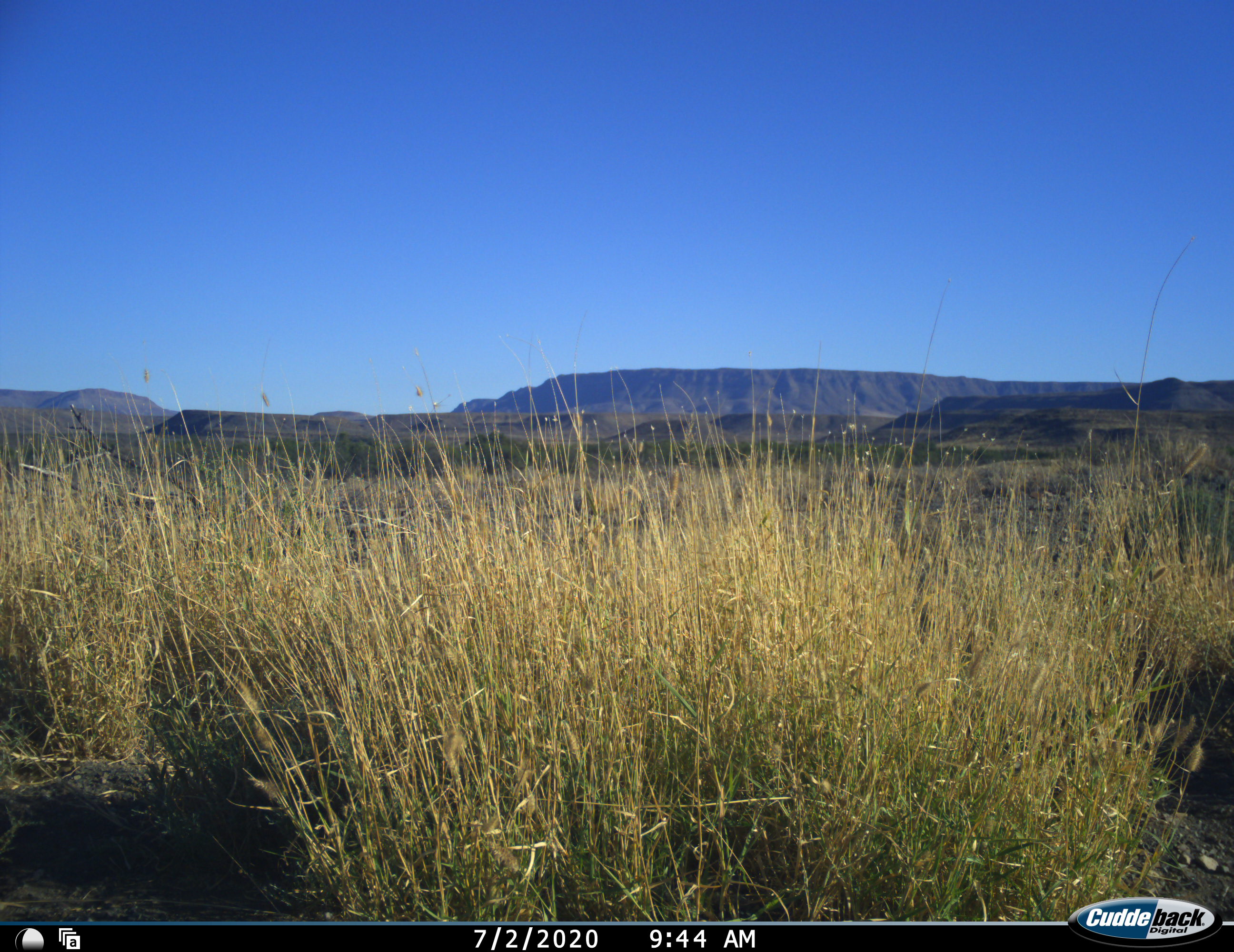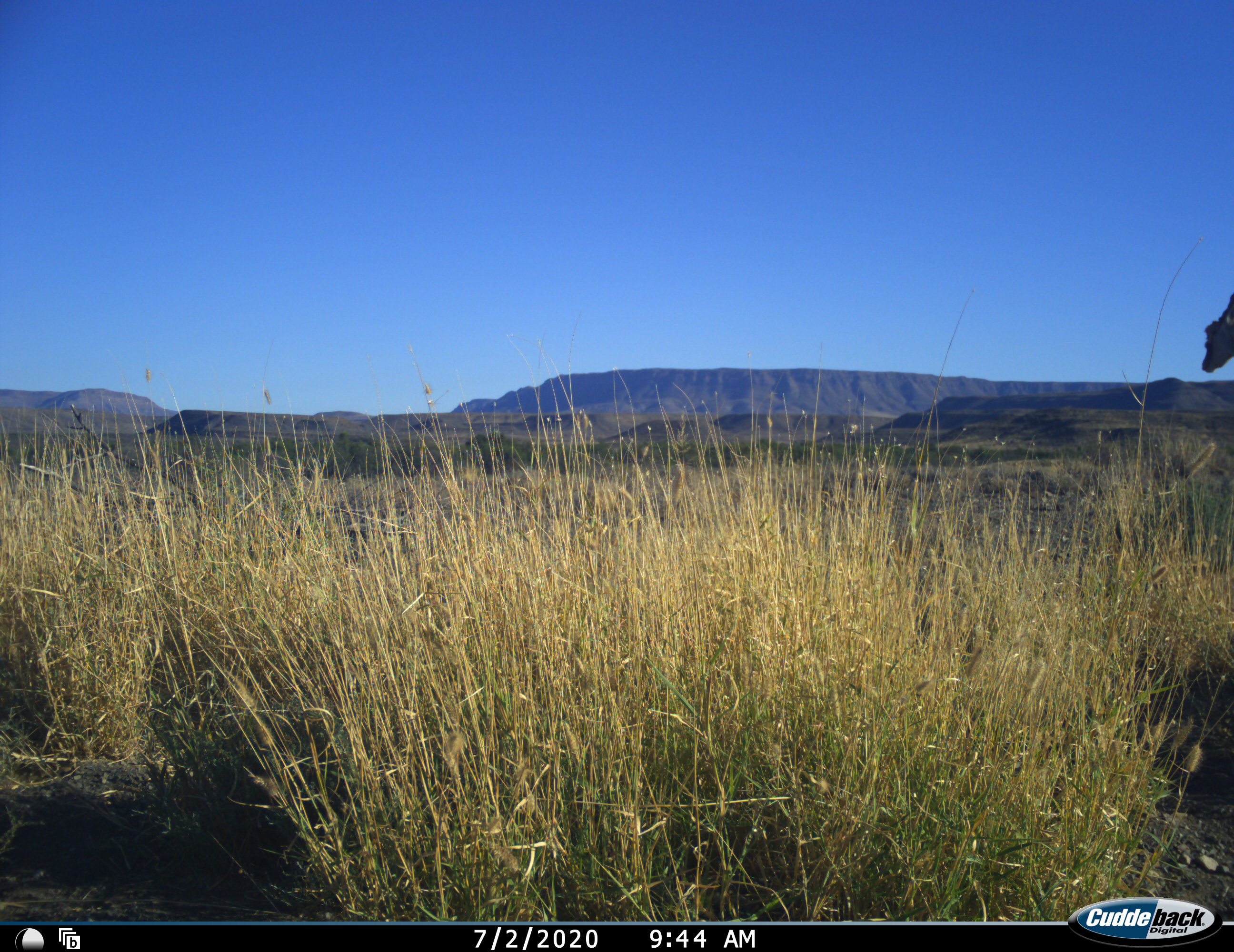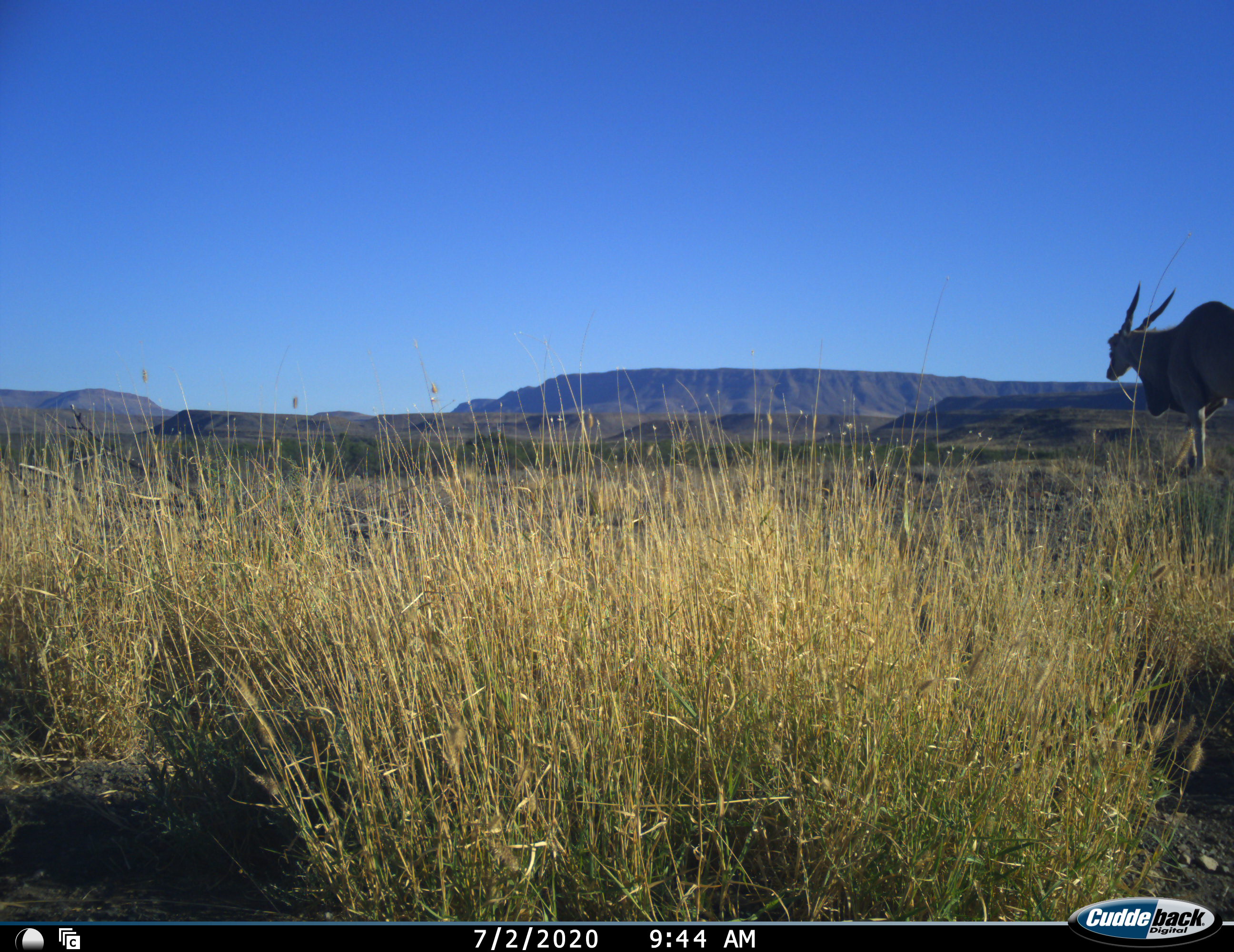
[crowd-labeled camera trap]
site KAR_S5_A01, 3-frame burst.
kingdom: Animalia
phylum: Chordata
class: Mammalia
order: Artiodactyla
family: Bovidae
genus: Tragelaphus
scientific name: Tragelaphus oryx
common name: eland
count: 1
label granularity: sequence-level